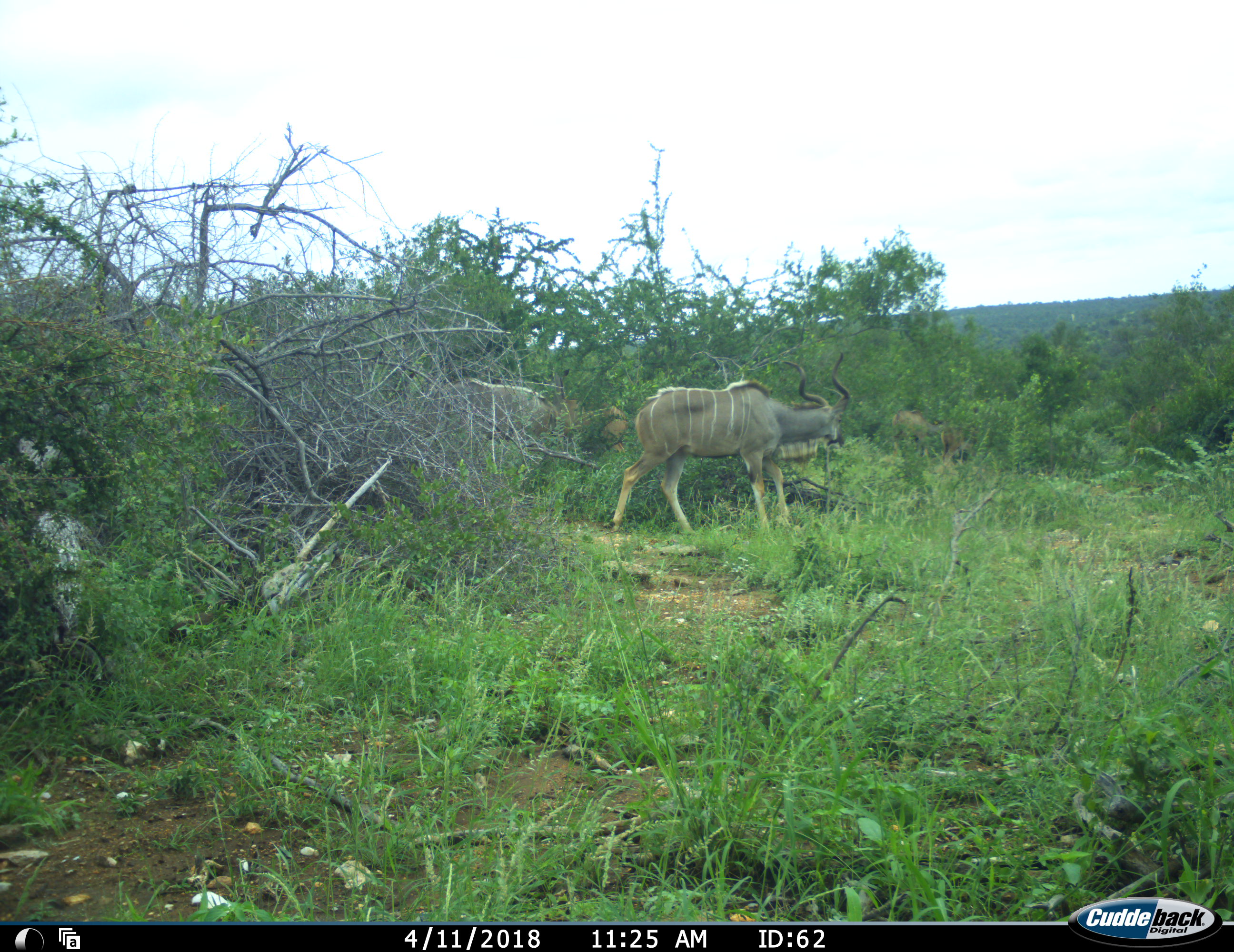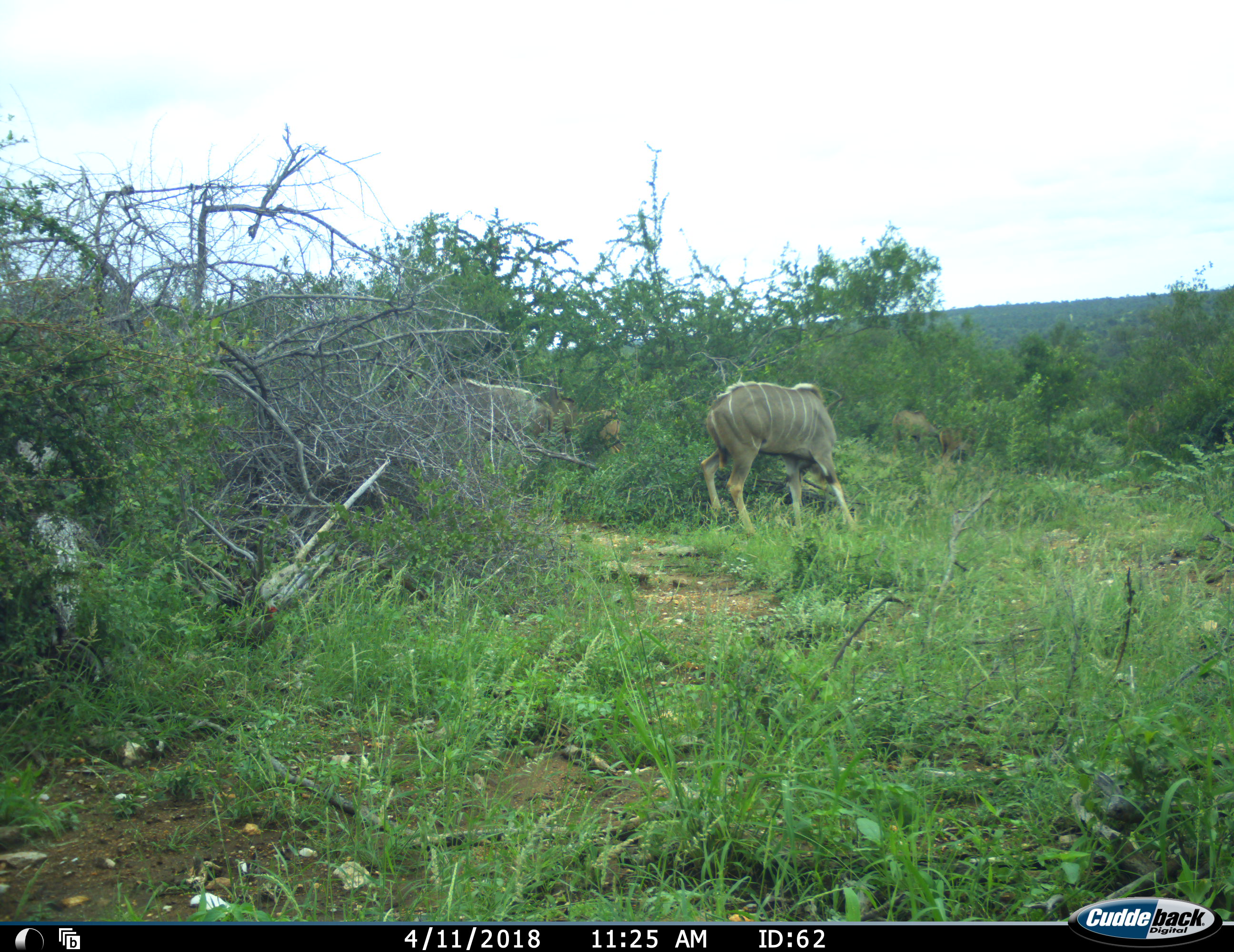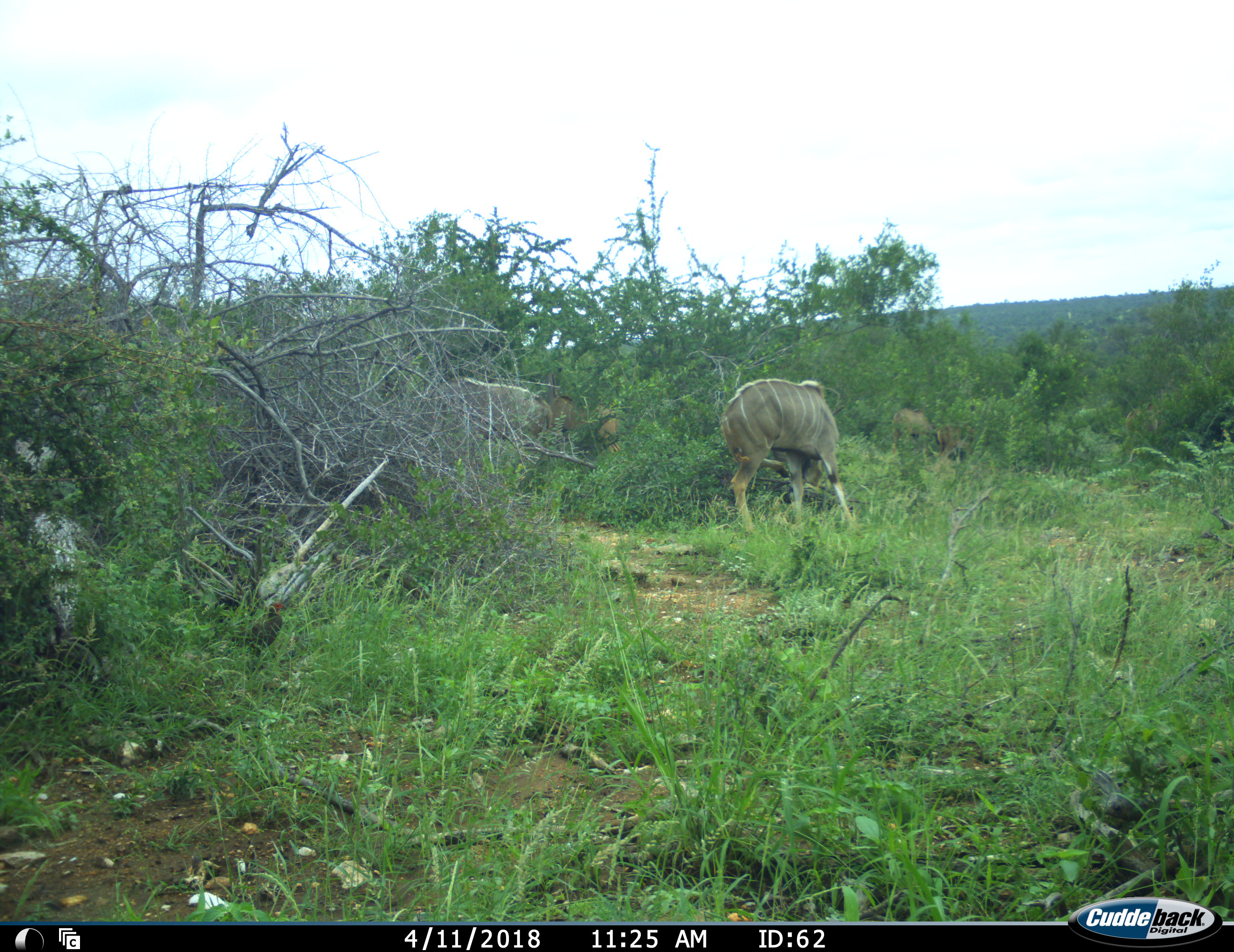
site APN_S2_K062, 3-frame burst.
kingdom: Animalia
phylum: Chordata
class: Mammalia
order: Artiodactyla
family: Bovidae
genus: Tragelaphus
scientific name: Tragelaphus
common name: kudu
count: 4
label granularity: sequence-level